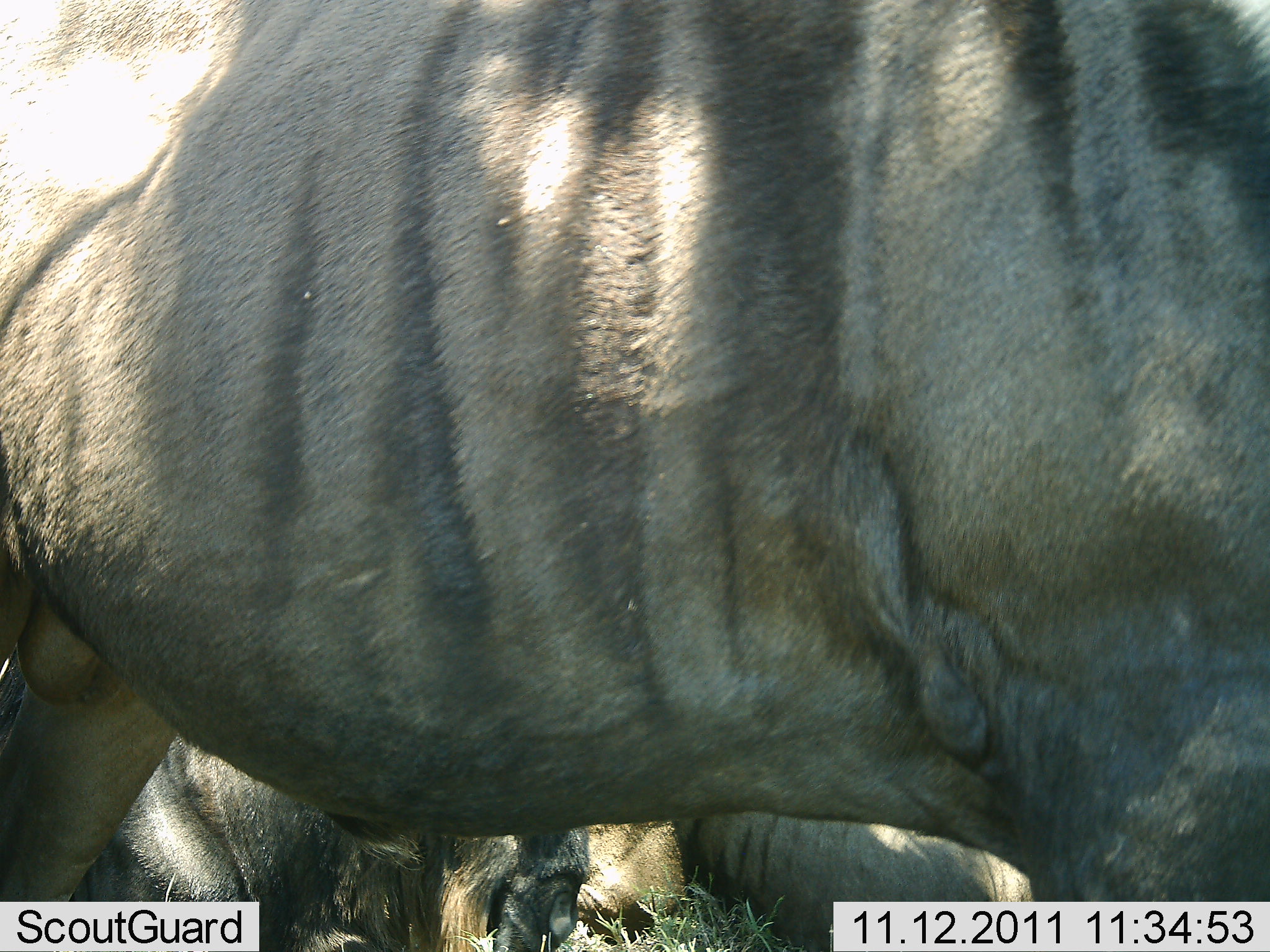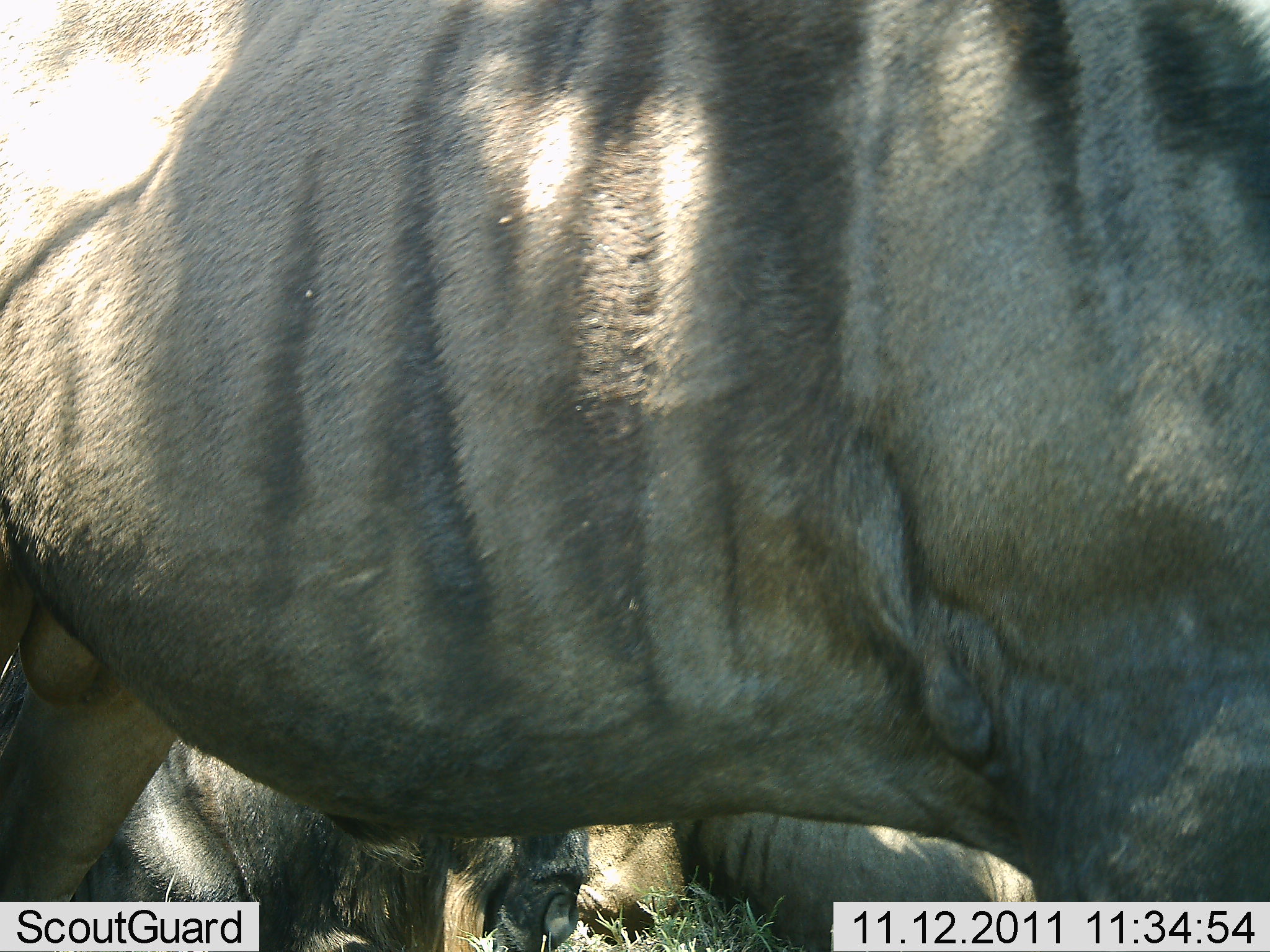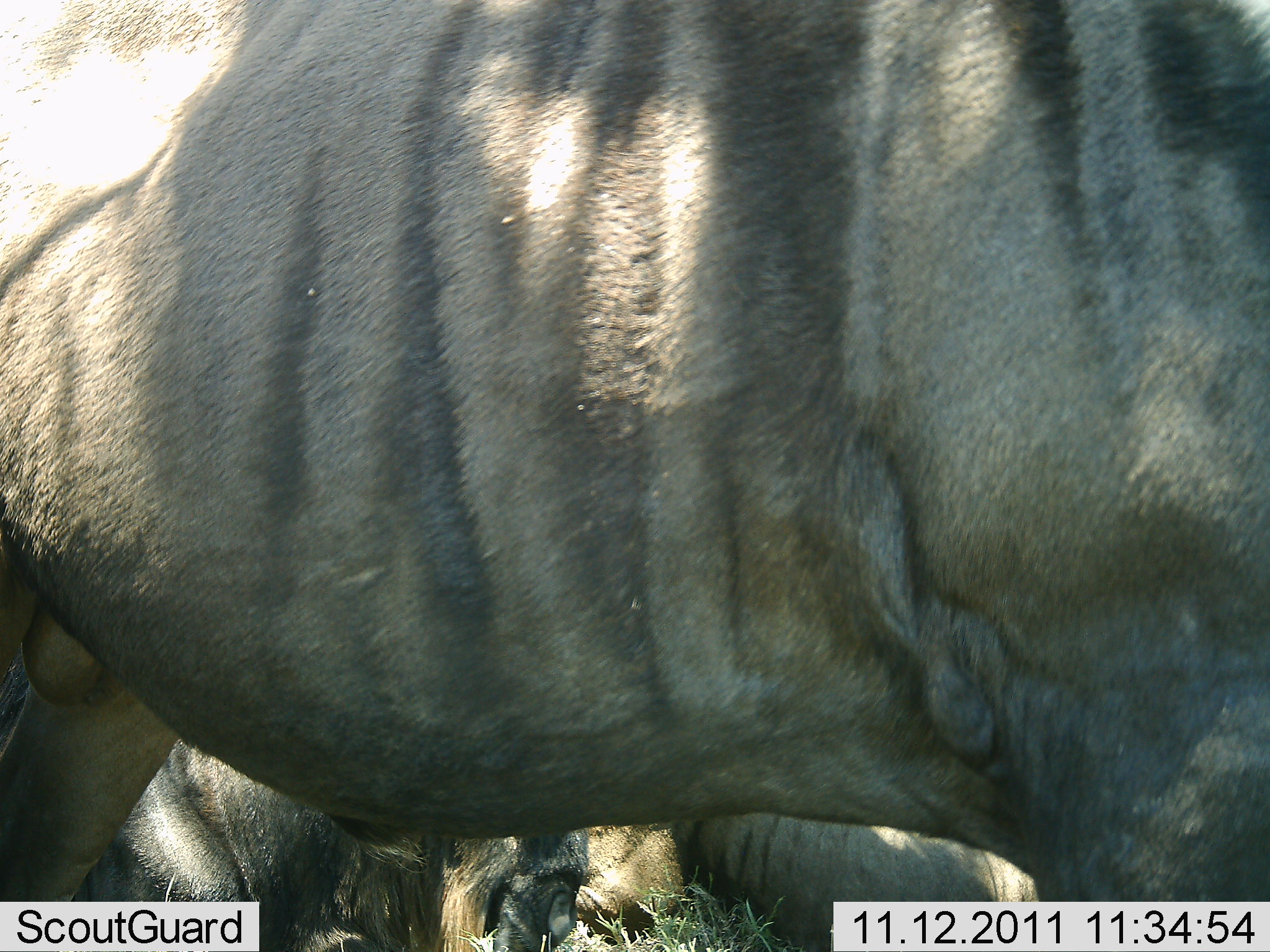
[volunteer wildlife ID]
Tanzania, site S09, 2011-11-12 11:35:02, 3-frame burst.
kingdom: Animalia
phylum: Chordata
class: Mammalia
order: Artiodactyla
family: Bovidae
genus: Connochaetes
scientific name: Connochaetes taurinus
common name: blue wildebeest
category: wildebeest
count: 2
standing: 91%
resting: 55%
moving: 0%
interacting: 0%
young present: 0%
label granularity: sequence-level